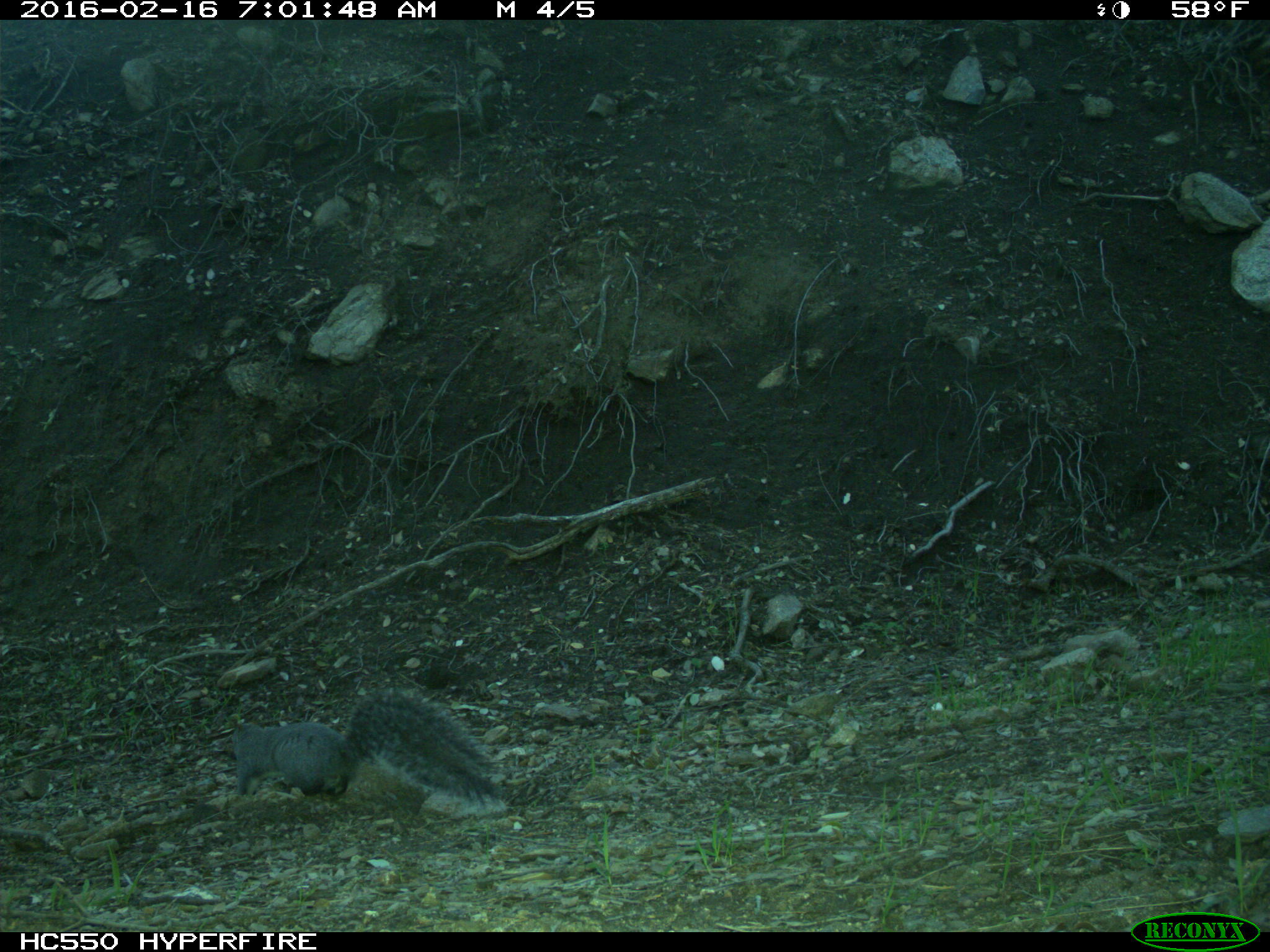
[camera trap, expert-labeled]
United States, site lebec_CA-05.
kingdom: Animalia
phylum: Chordata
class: Mammalia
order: Rodentia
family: Sciuridae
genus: Sciurus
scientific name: Sciurus carolinensis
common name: eastern gray squirrel